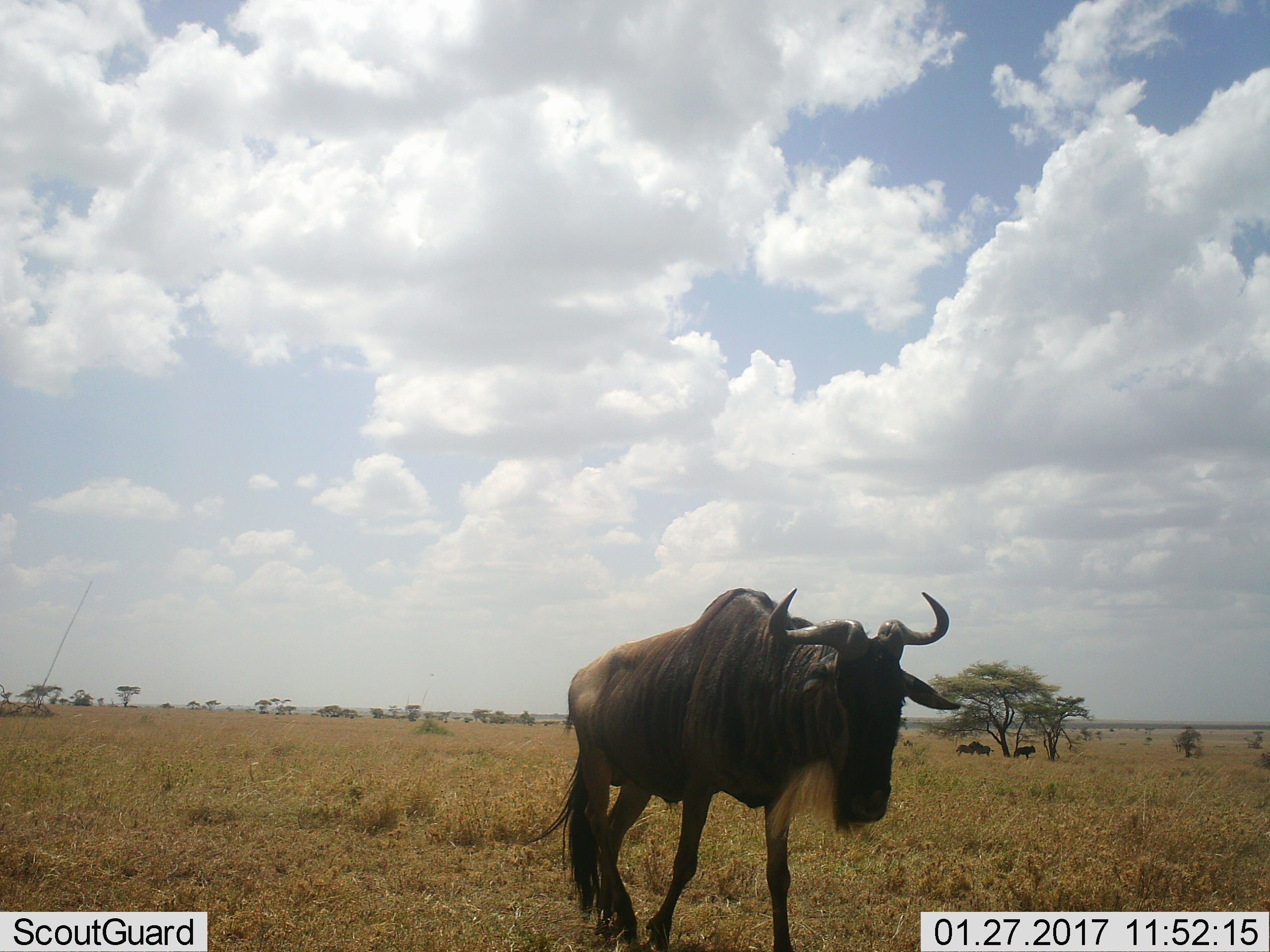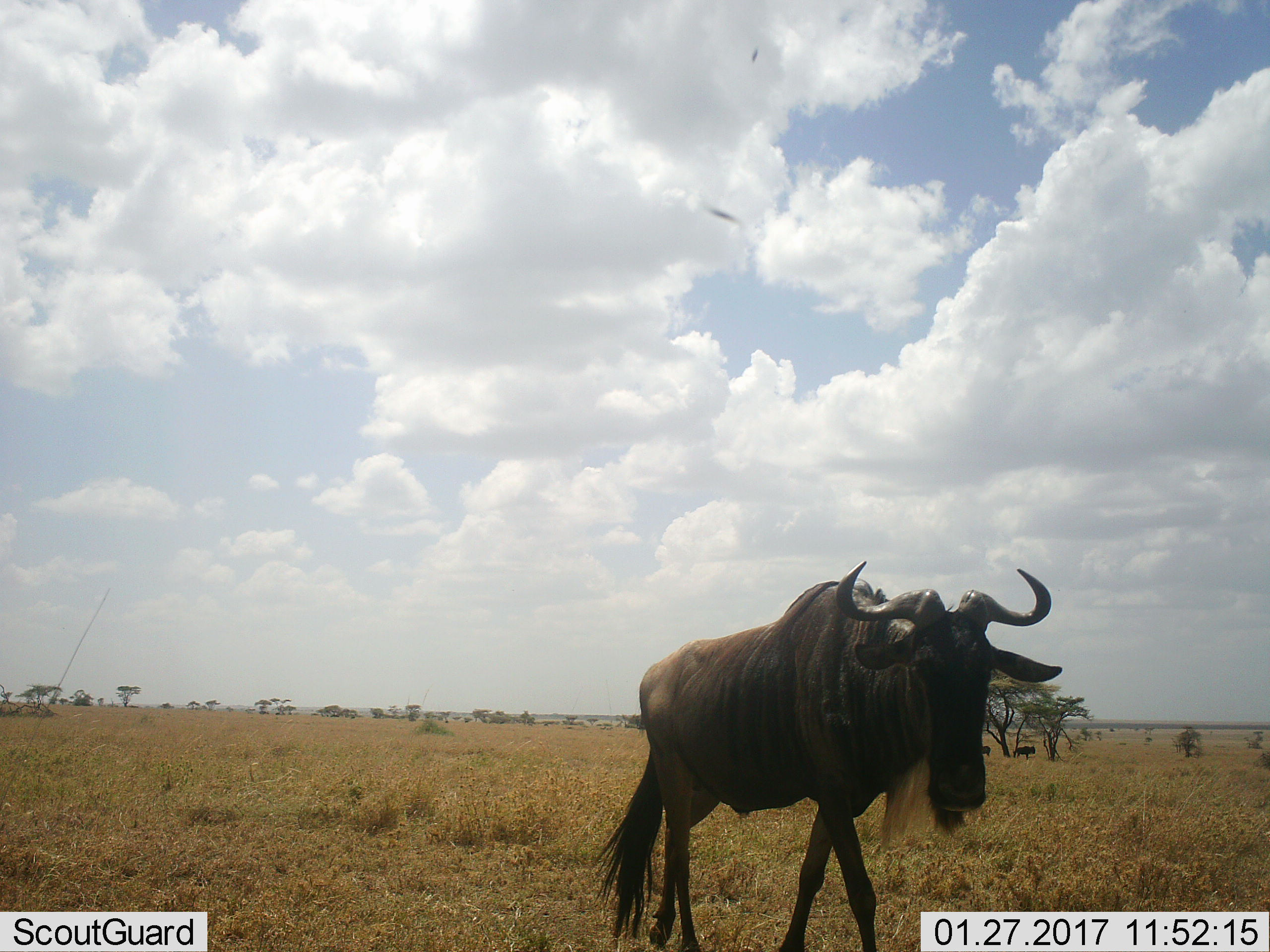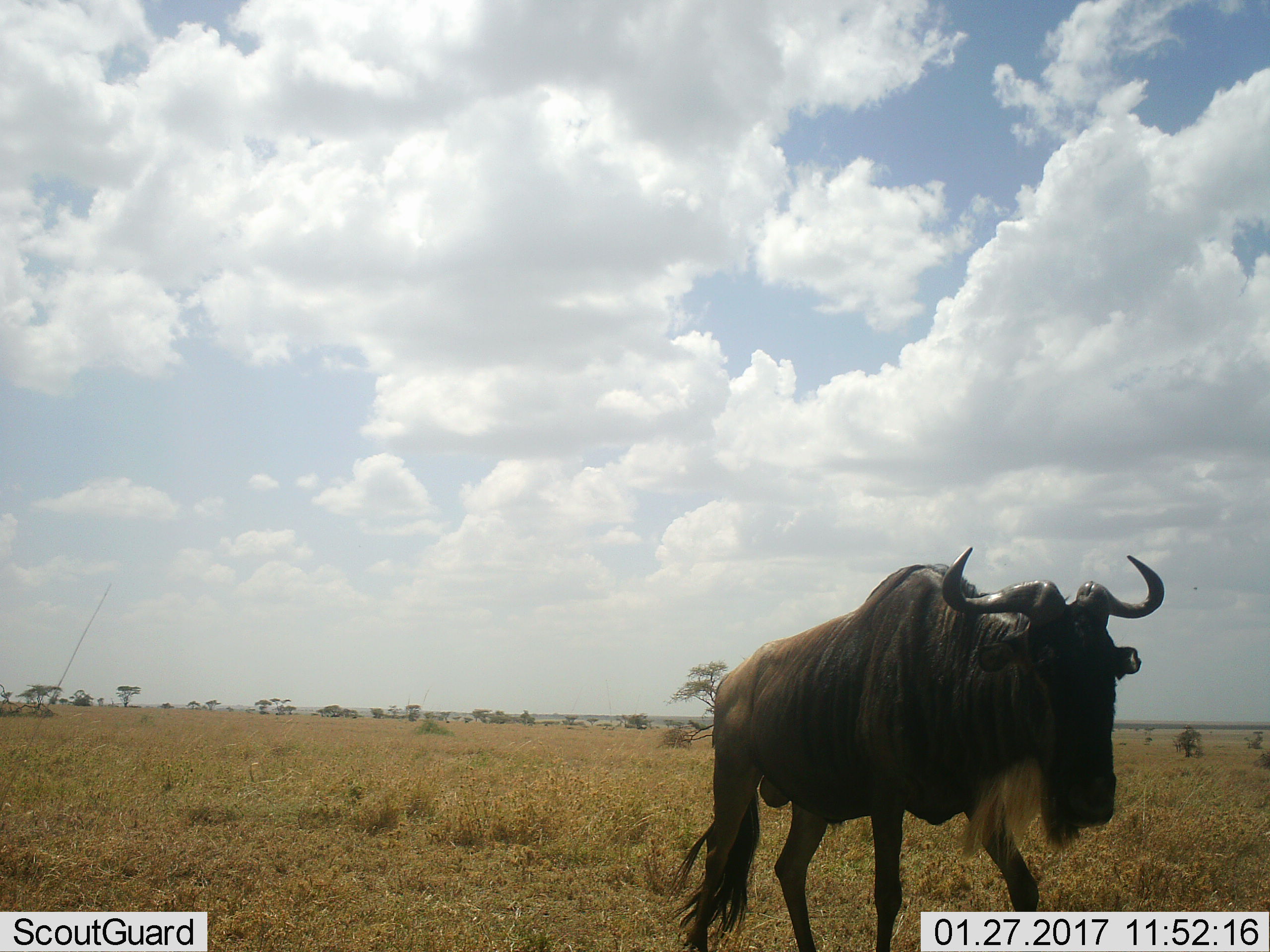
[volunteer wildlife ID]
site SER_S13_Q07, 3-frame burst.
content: unidentified animal